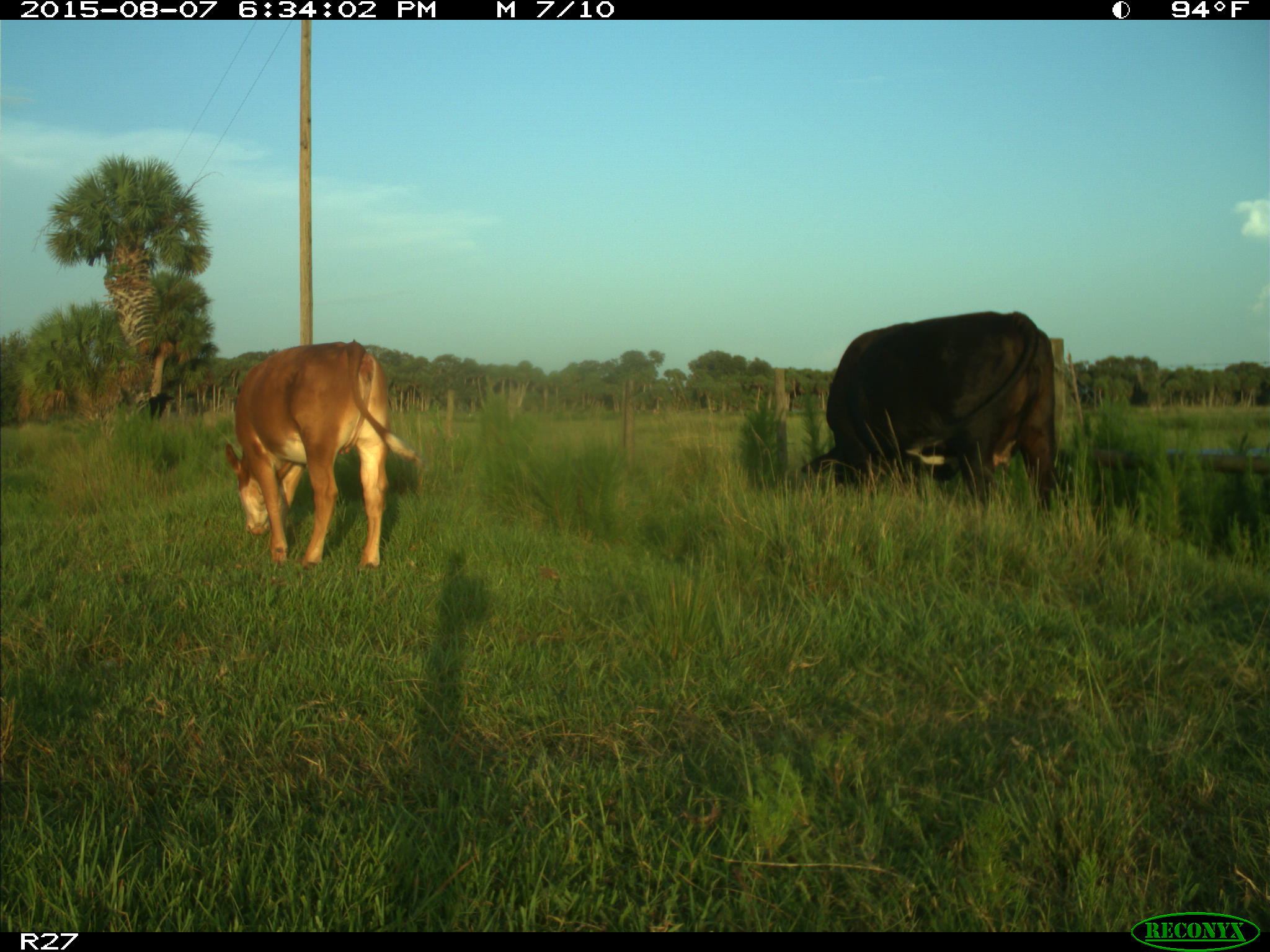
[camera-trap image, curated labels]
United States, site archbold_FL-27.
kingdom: Animalia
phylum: Chordata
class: Mammalia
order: Artiodactyla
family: Bovidae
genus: Bos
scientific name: Bos taurus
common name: domestic cow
Bos taurus (domestic cow).